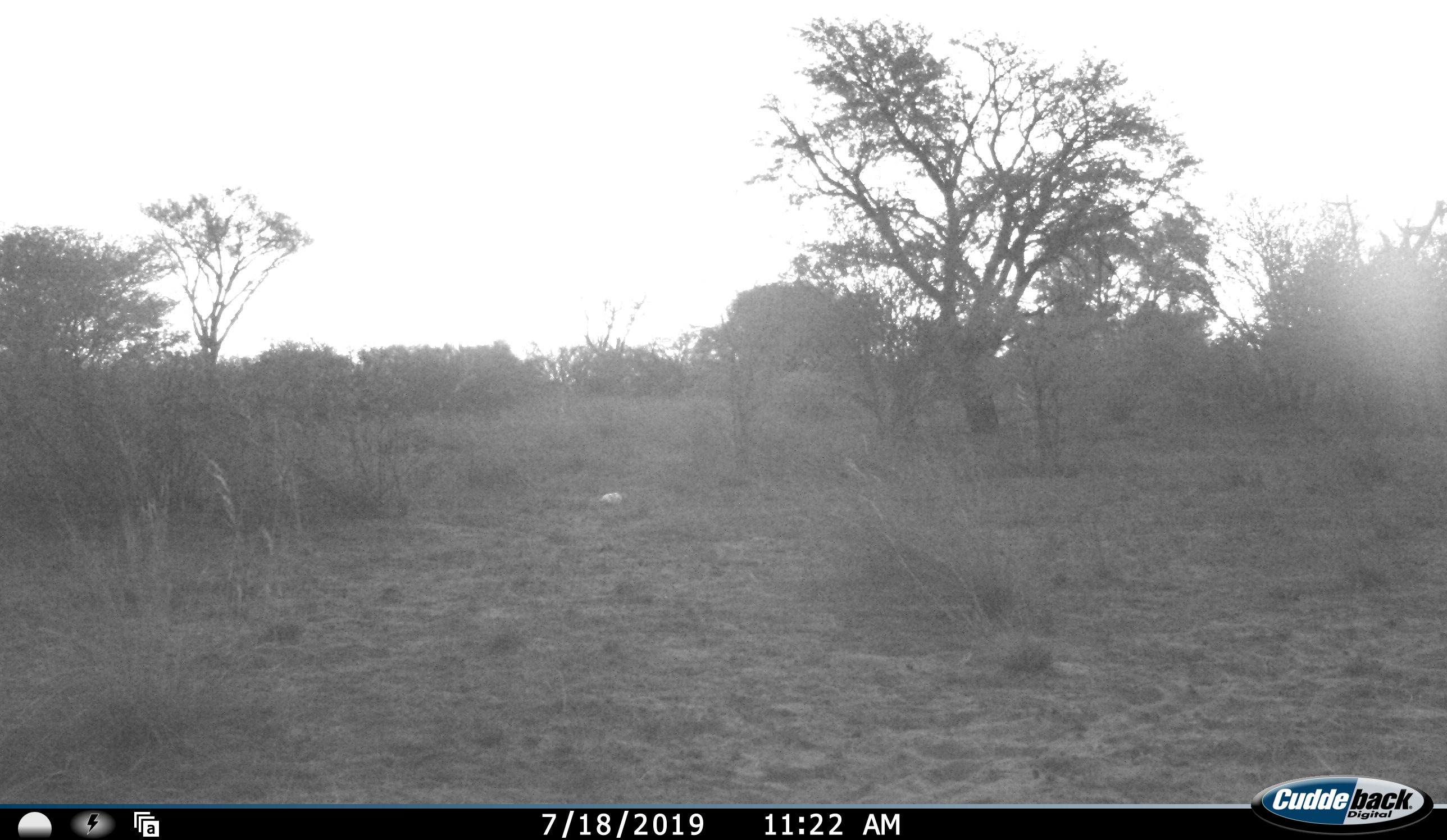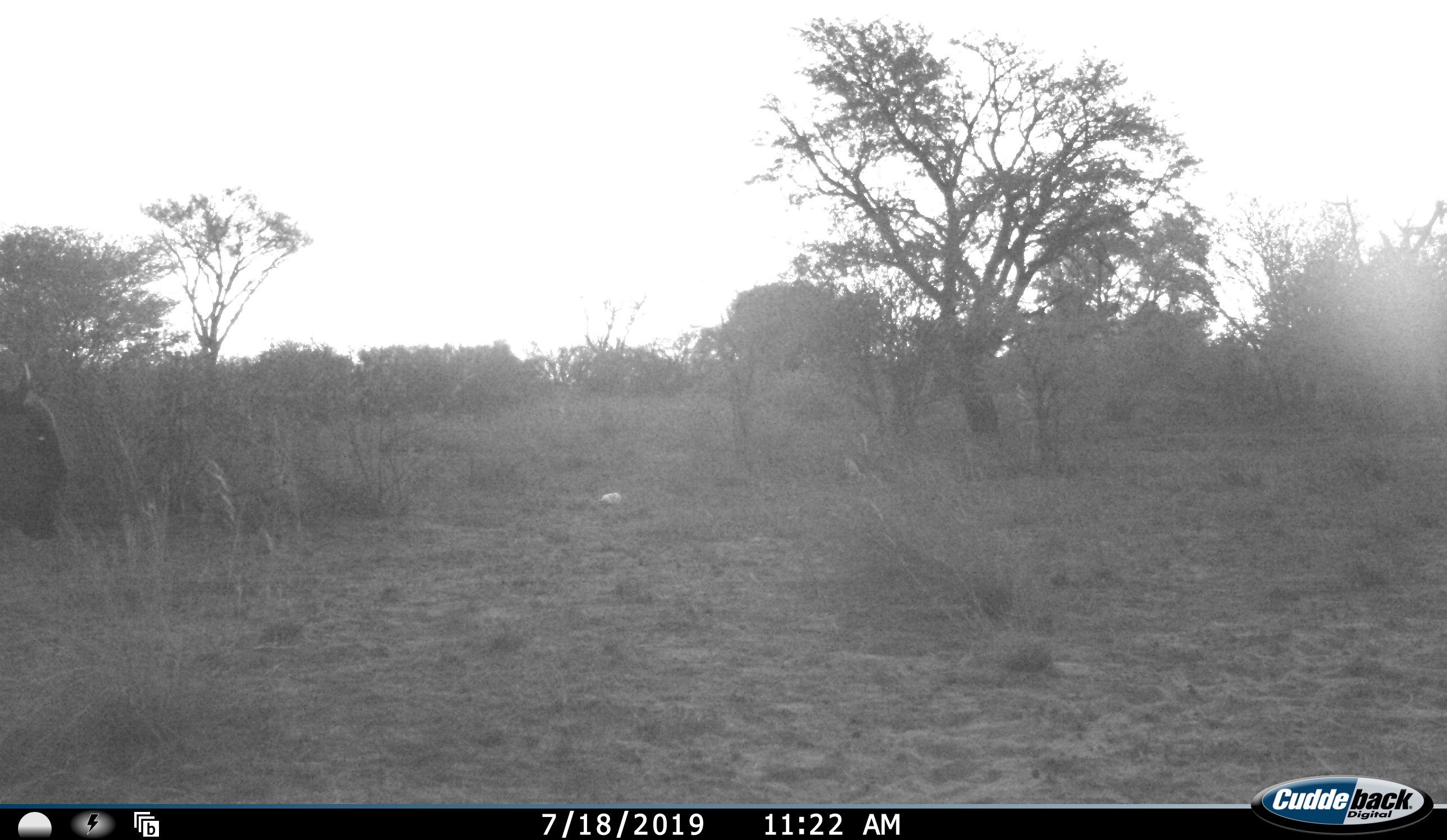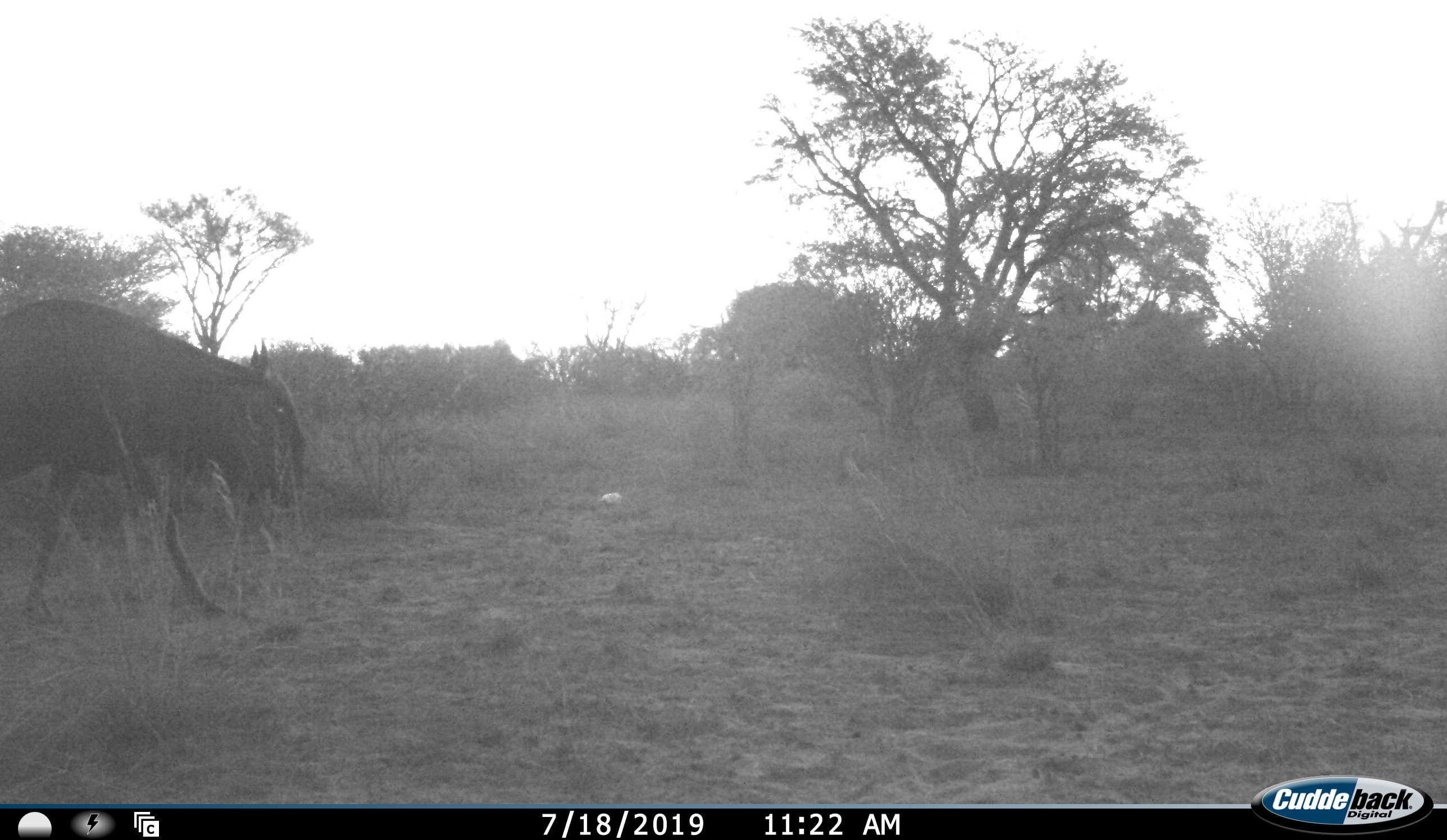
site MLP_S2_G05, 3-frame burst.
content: unidentified animal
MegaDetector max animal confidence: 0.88